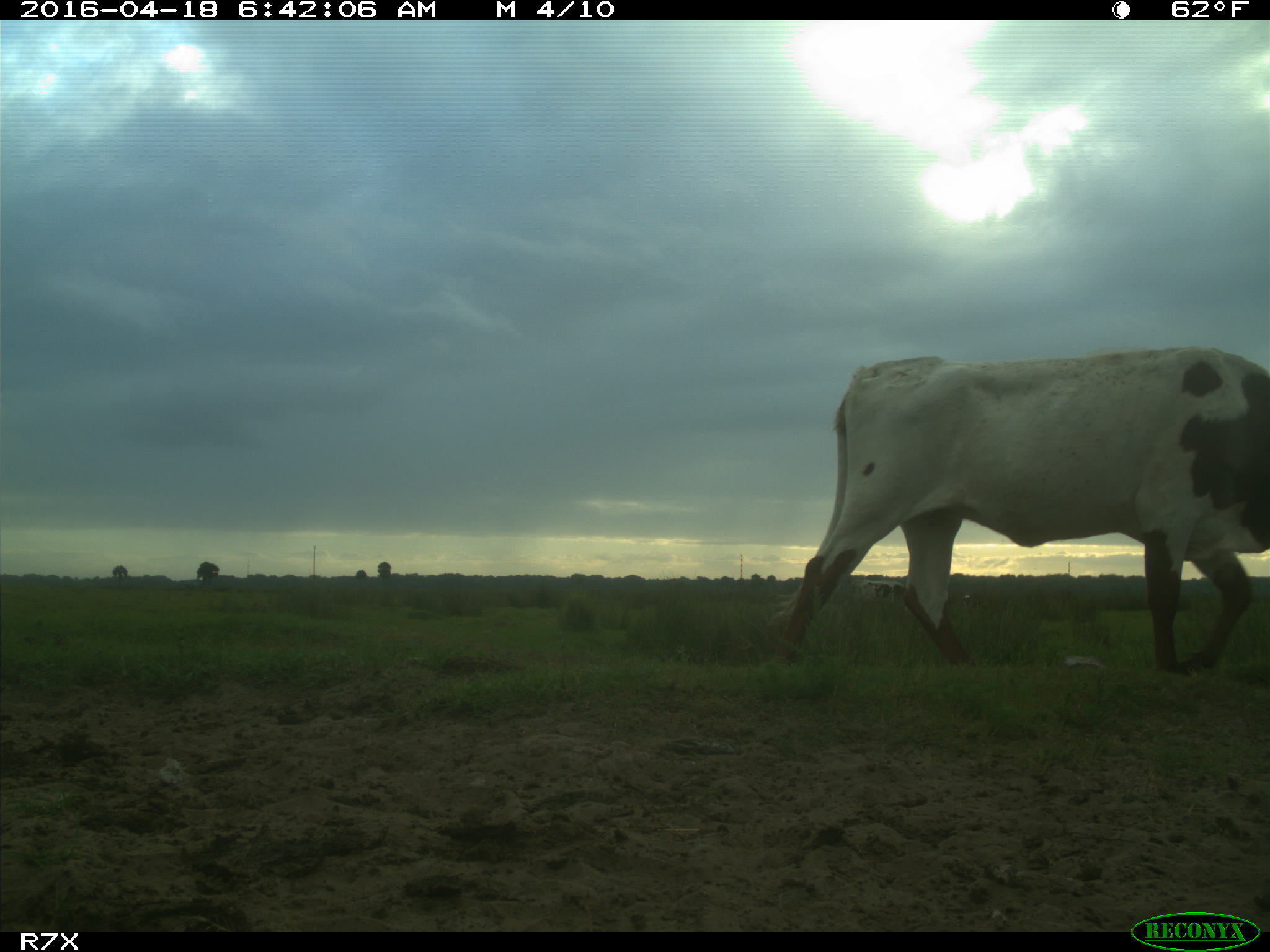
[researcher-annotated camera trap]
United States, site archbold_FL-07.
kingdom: Animalia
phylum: Chordata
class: Mammalia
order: Artiodactyla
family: Bovidae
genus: Bos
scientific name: Bos taurus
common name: domestic cow